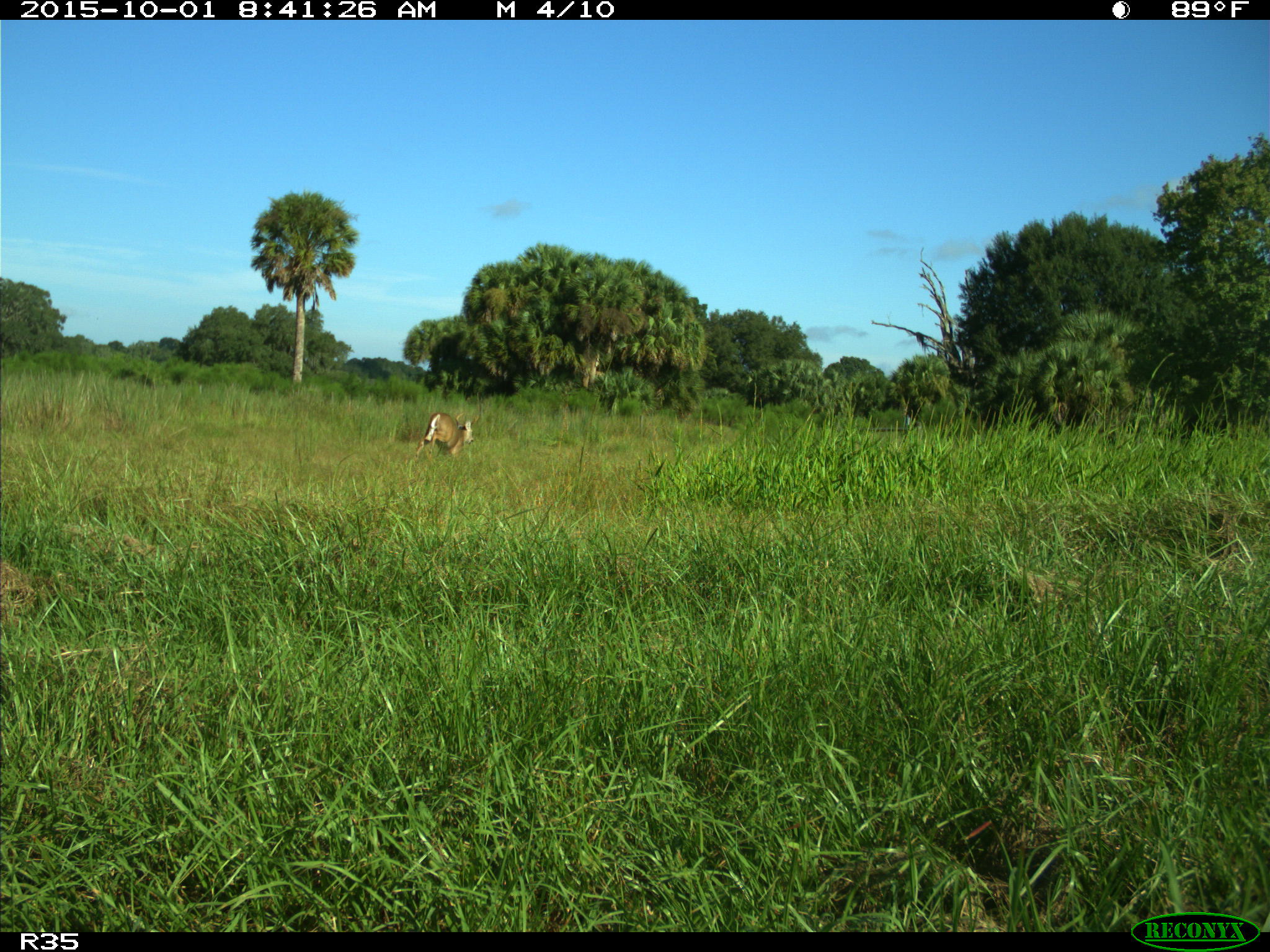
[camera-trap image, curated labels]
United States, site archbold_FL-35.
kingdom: Animalia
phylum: Chordata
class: Mammalia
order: Artiodactyla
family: Cervidae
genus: Odocoileus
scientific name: Odocoileus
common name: deer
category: unidentified deer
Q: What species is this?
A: Unidentified deer (deer) (Odocoileus).